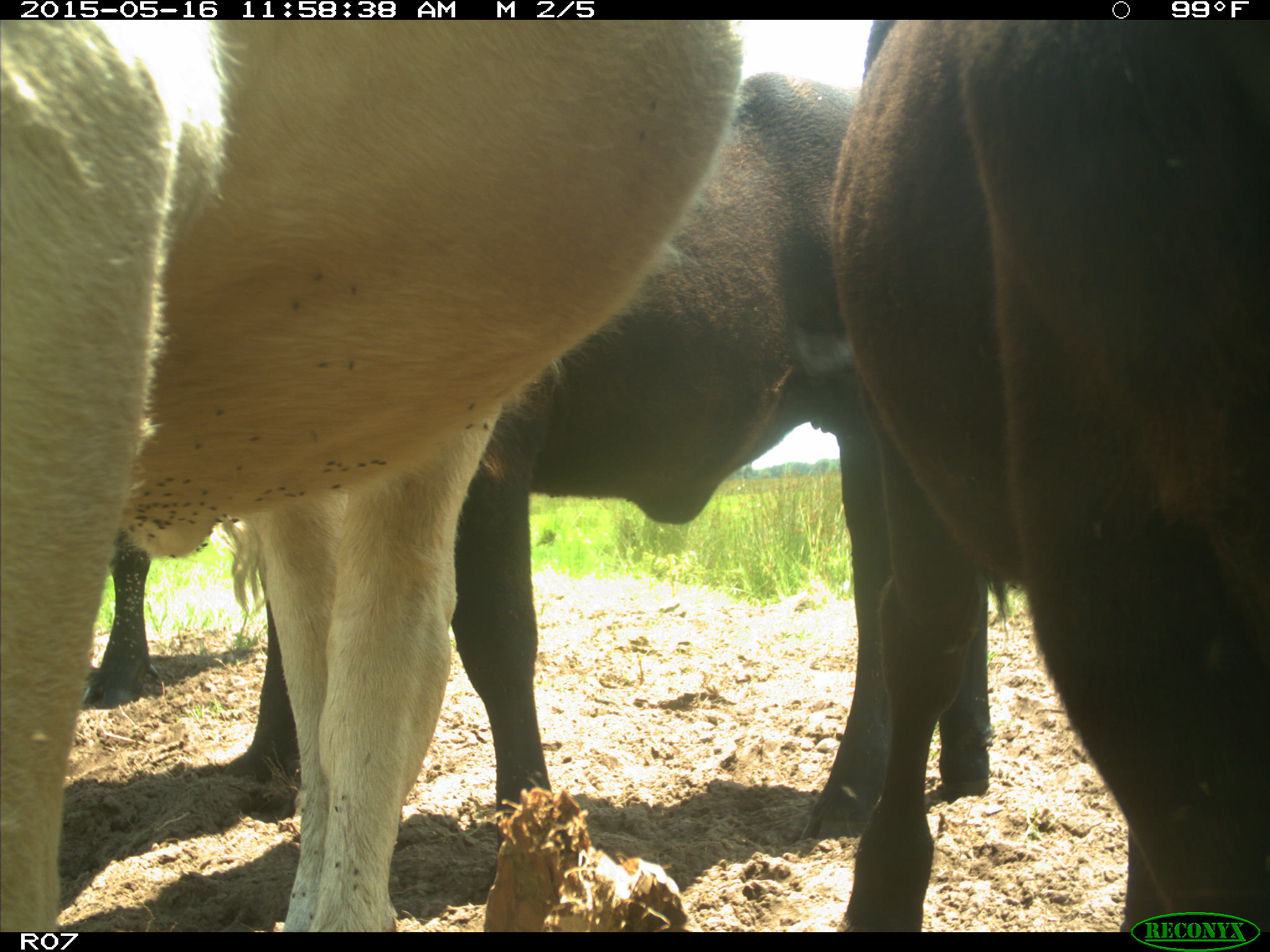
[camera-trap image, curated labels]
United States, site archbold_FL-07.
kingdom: Animalia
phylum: Chordata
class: Mammalia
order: Artiodactyla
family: Bovidae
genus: Bos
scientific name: Bos taurus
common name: domestic cow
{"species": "Bos taurus (domestic cow)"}